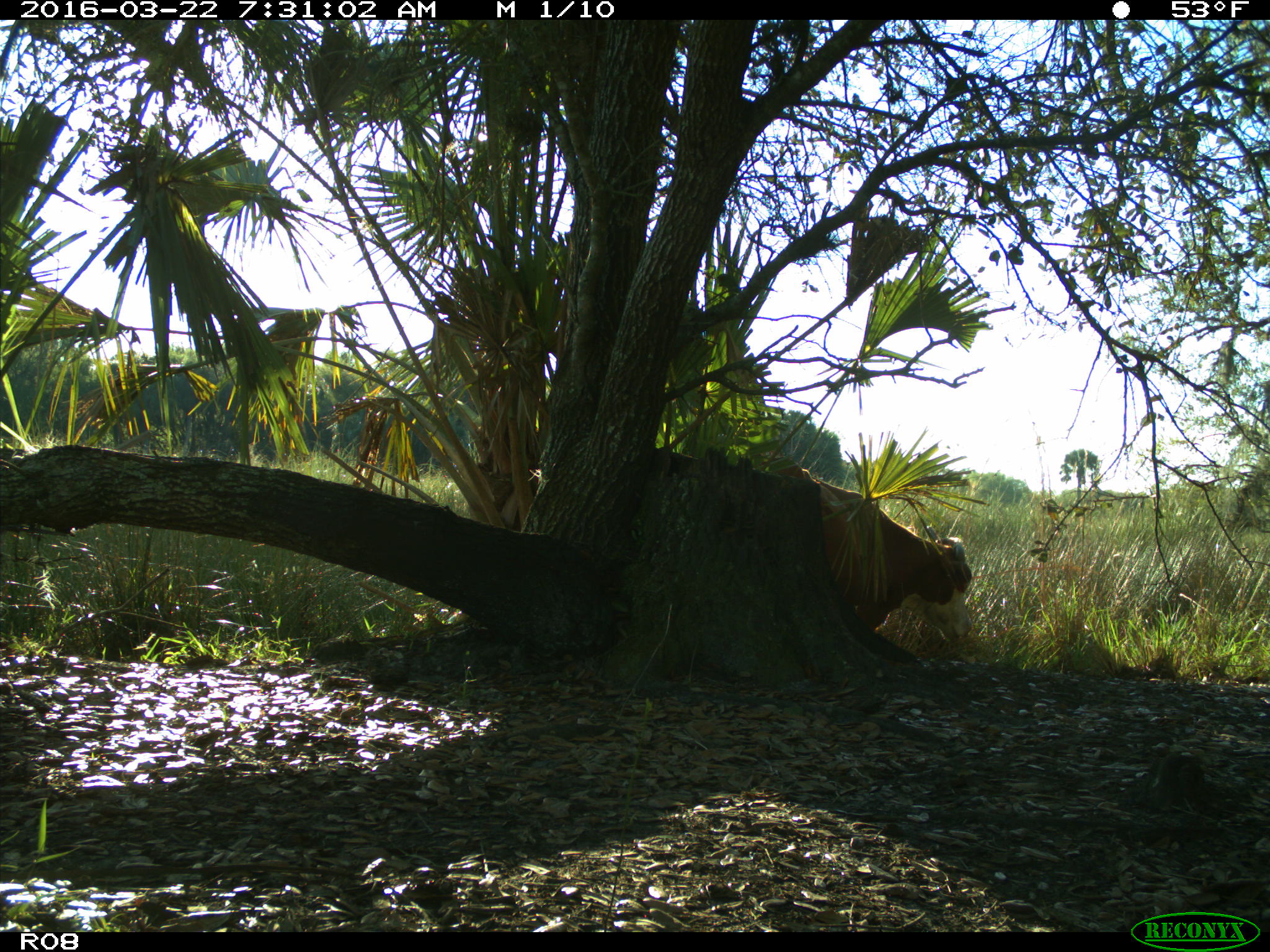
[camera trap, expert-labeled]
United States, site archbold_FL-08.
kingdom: Animalia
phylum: Chordata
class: Mammalia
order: Artiodactyla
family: Bovidae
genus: Bos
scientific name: Bos taurus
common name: domestic cow